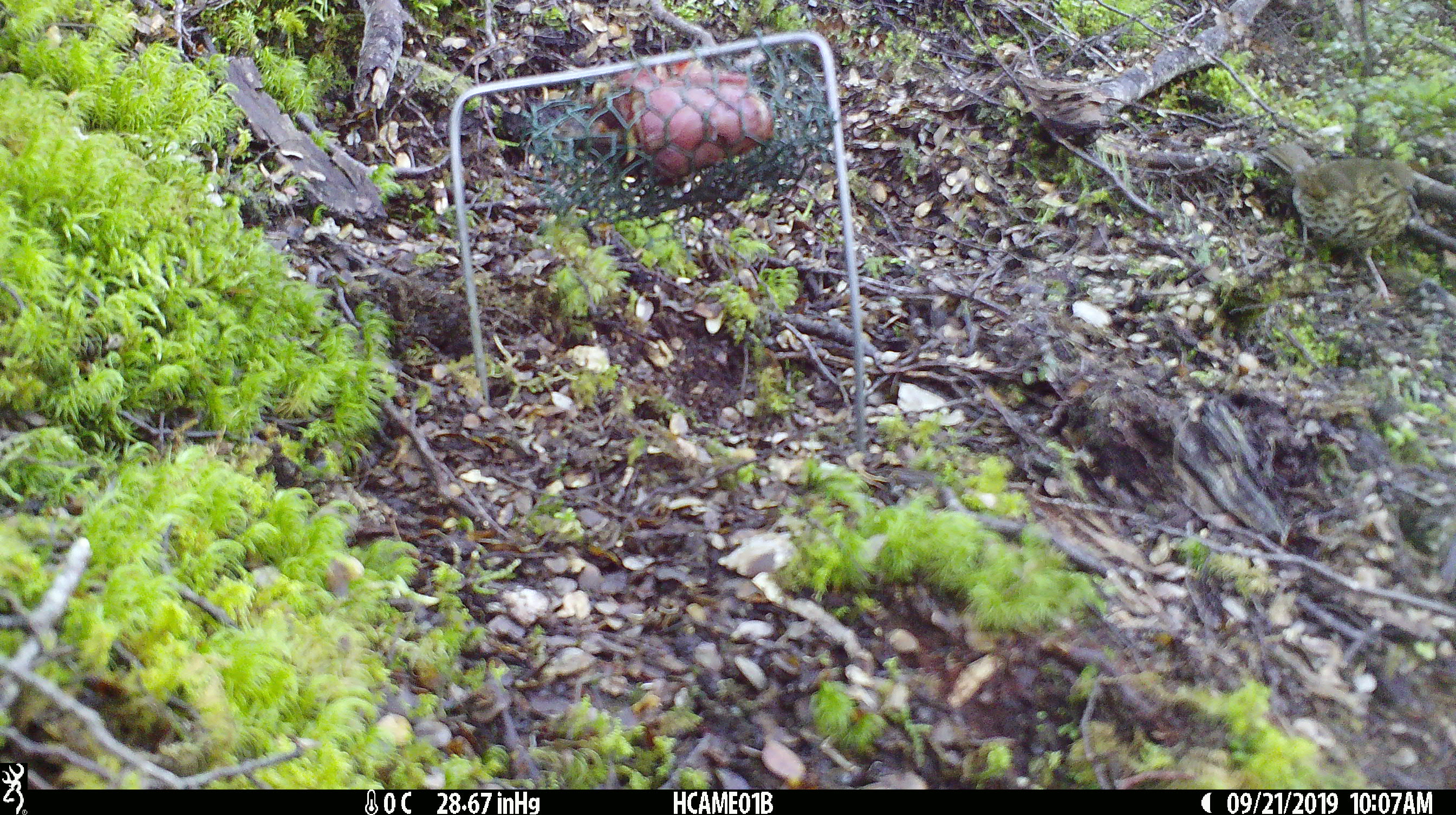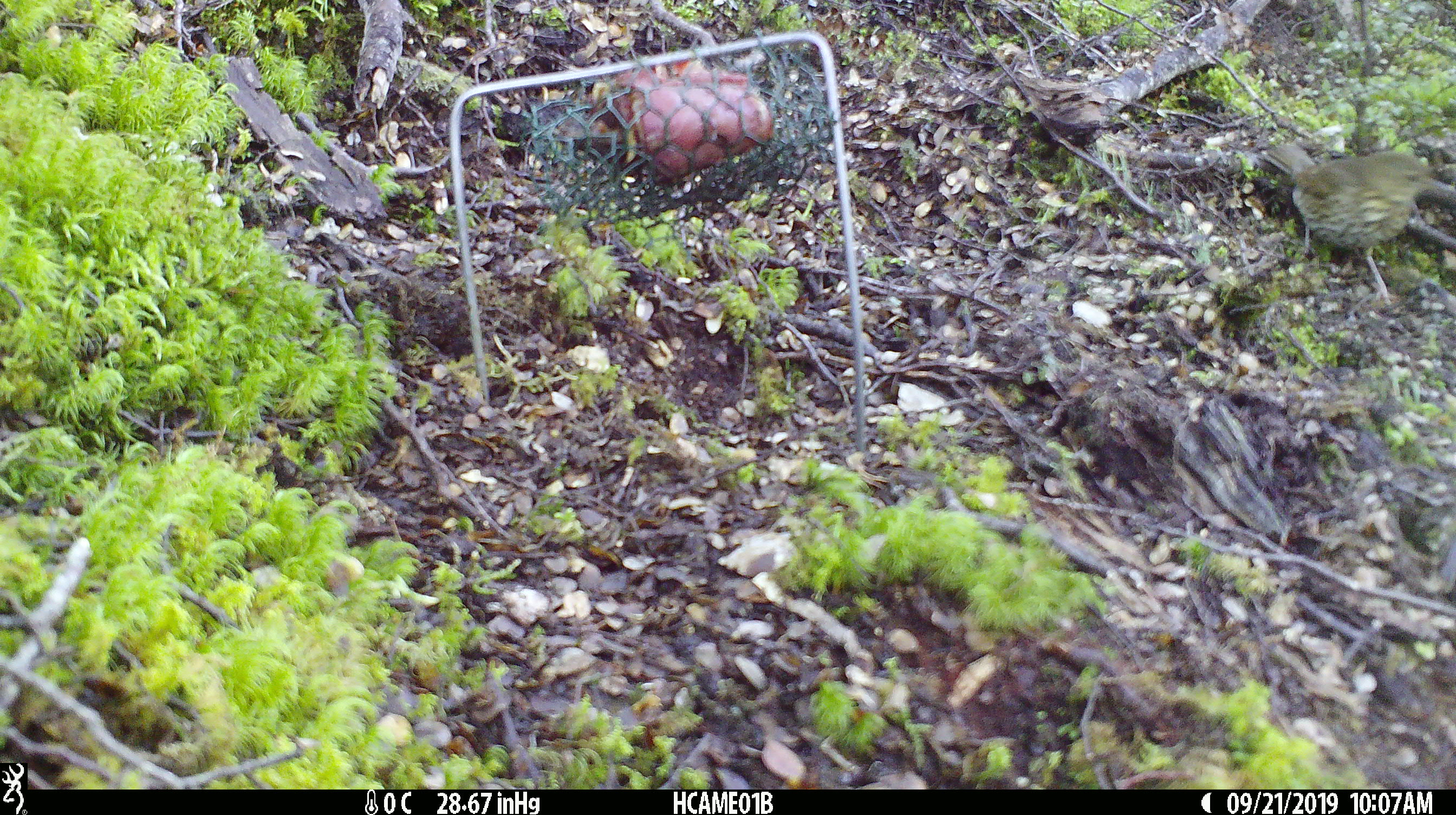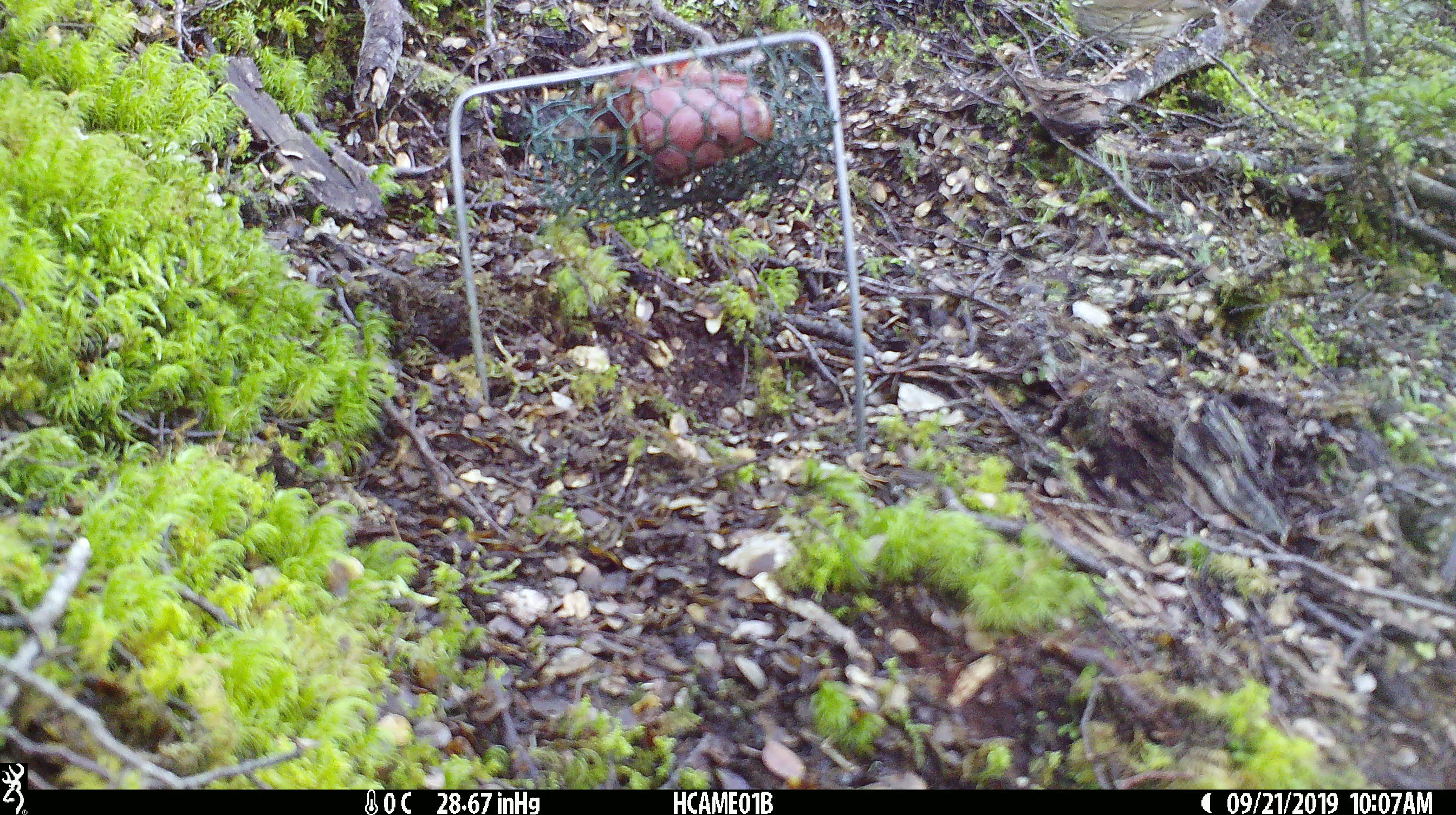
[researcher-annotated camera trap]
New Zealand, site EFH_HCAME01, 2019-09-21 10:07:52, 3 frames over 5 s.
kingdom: Animalia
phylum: Chordata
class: Aves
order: Passeriformes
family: Turdidae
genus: Turdus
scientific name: Turdus philomelos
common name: song thrush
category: thrush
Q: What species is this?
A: Thrush (song thrush) (Turdus philomelos).